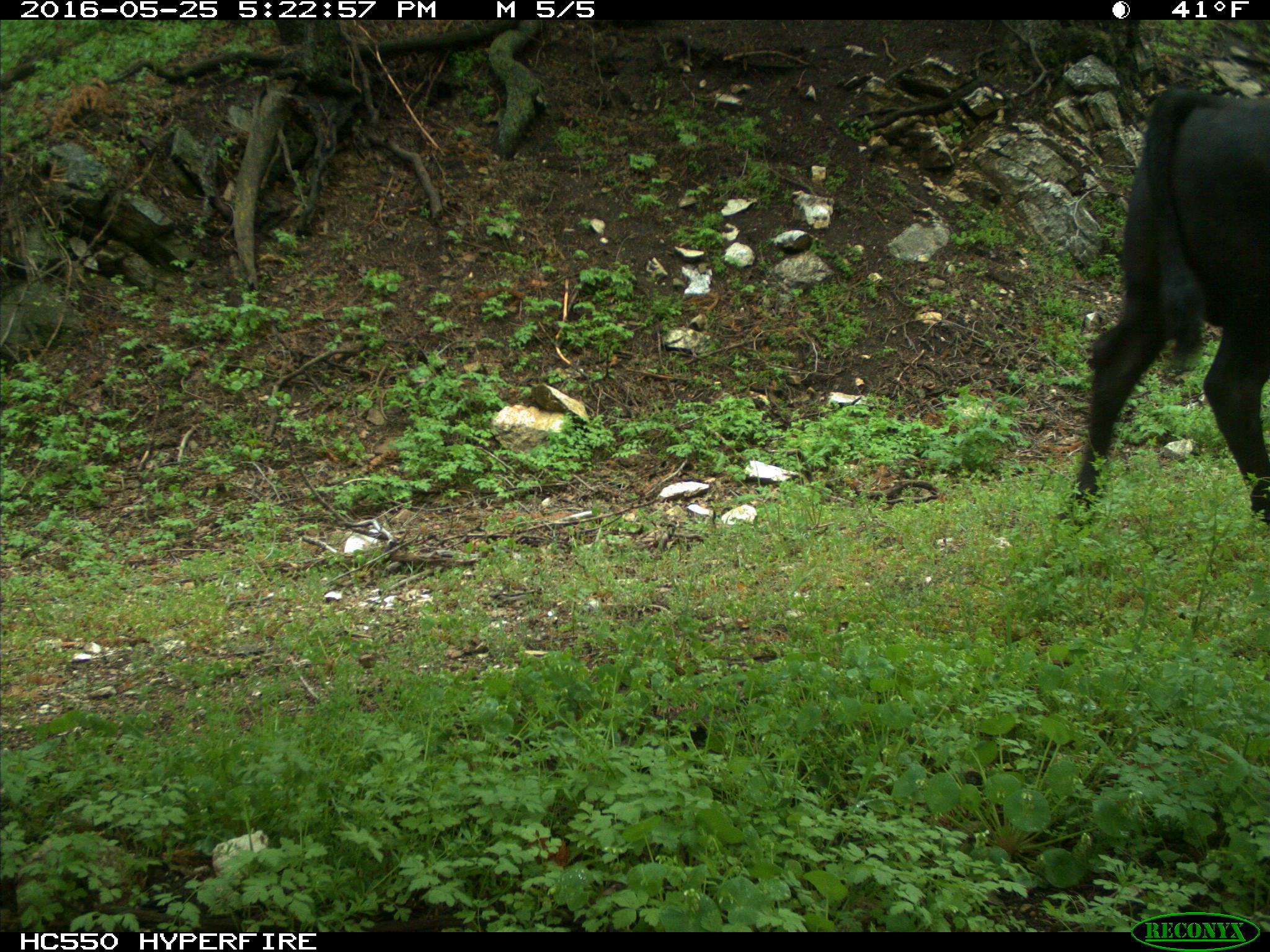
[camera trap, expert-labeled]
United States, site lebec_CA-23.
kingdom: Animalia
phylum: Chordata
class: Mammalia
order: Artiodactyla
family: Bovidae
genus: Bos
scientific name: Bos taurus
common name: domestic cow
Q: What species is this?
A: Bos taurus (domestic cow).